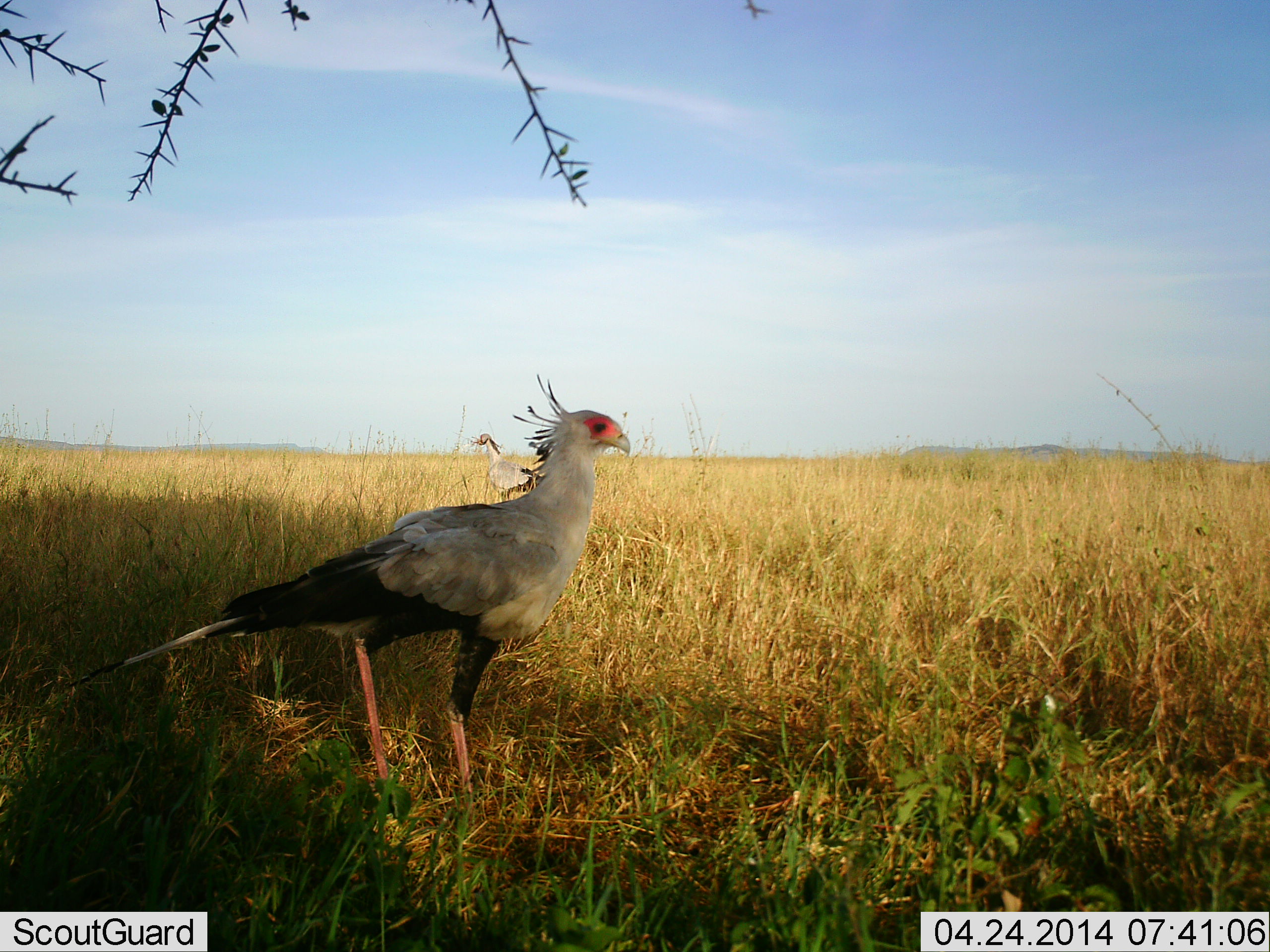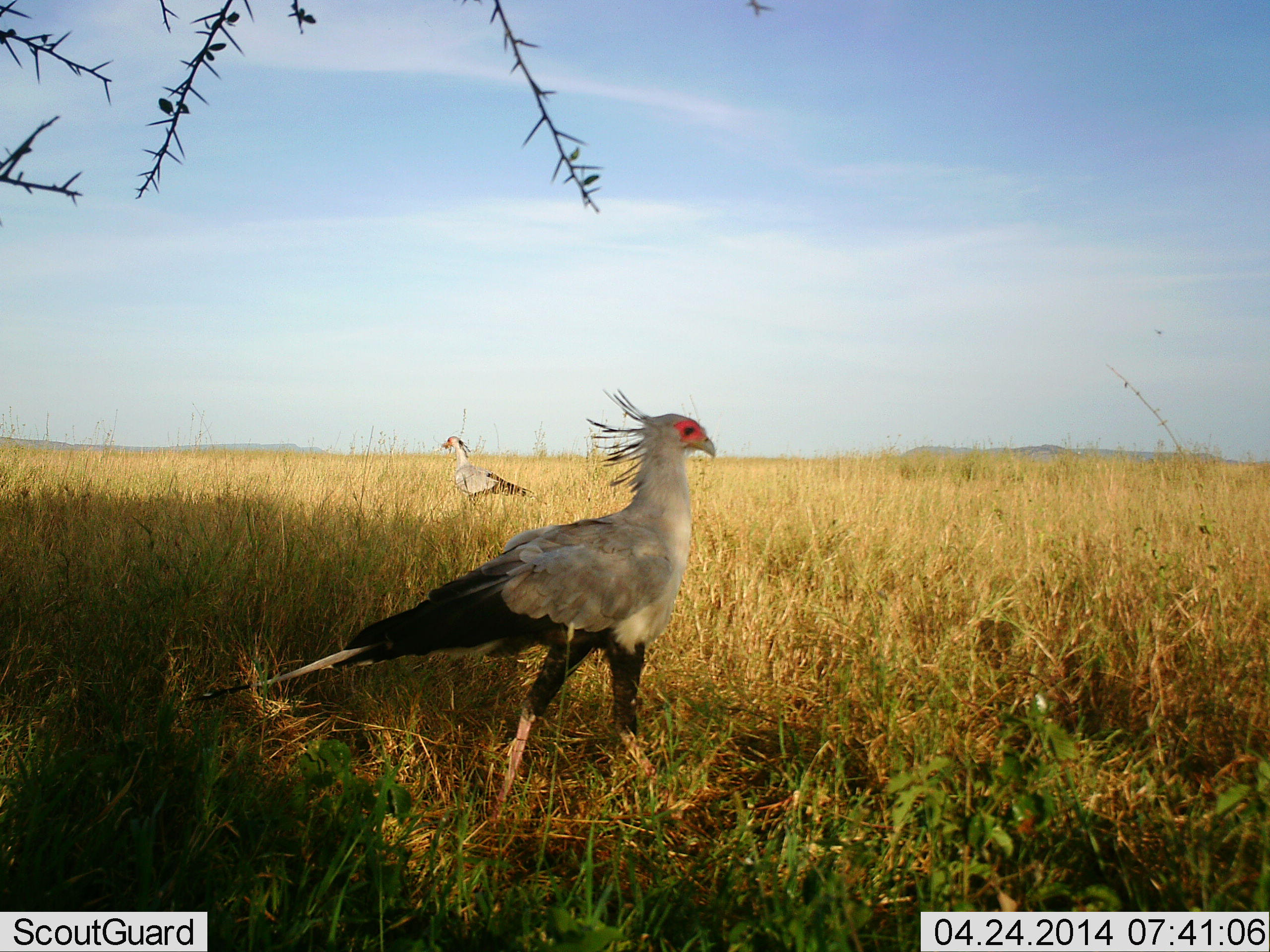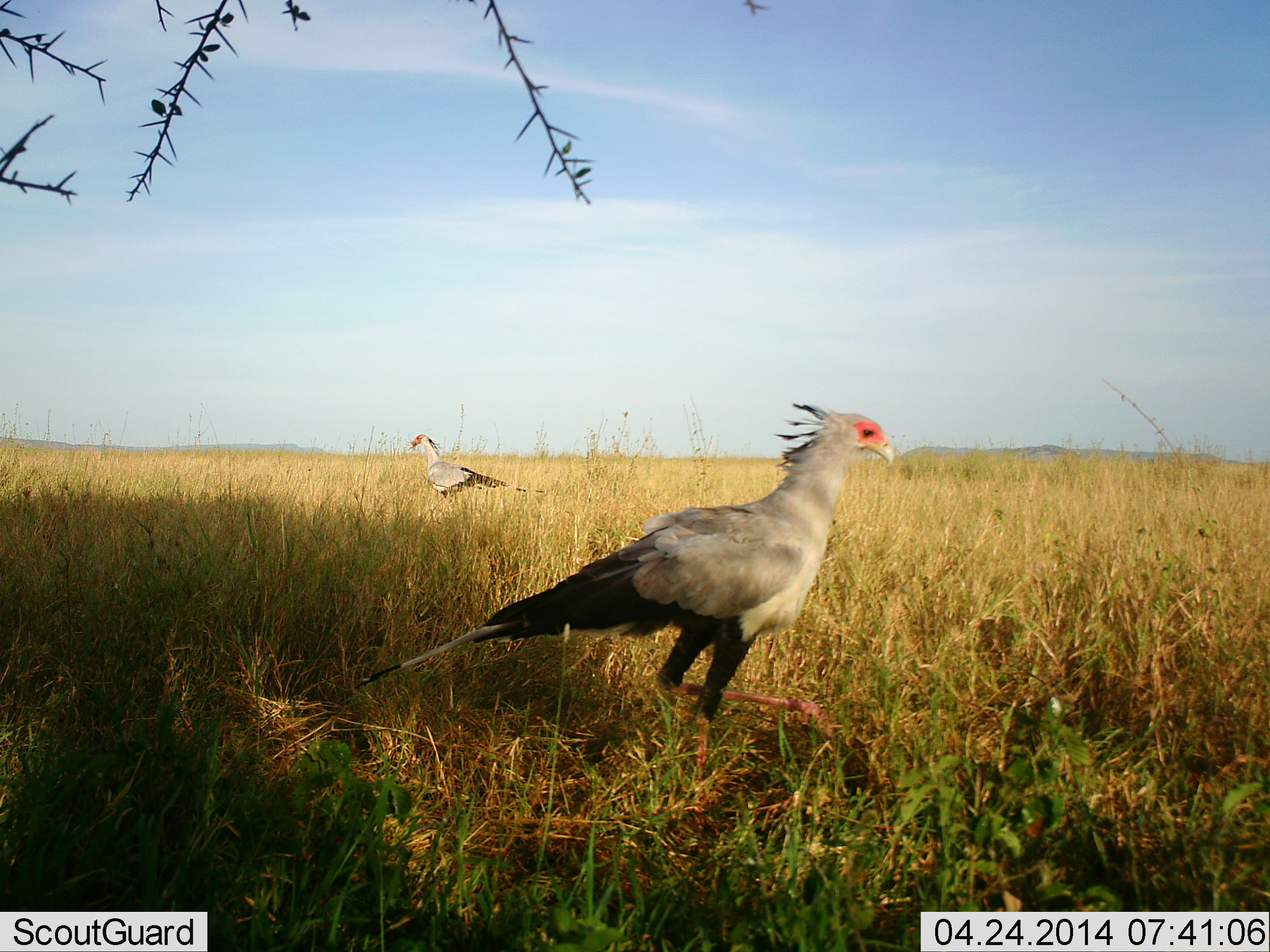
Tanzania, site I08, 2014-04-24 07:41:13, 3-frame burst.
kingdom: Animalia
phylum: Chordata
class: Aves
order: Accipitriformes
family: Sagittariidae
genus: Sagittarius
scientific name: Sagittarius serpentarius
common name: secretary bird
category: secretarybird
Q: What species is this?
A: Secretarybird (secretary bird) (Sagittarius serpentarius).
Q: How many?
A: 2.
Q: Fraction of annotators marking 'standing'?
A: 20%.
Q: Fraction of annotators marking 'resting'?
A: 0%.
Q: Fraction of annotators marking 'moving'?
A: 80%.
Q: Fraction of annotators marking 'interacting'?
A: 0%.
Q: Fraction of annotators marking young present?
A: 0%.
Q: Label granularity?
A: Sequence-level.